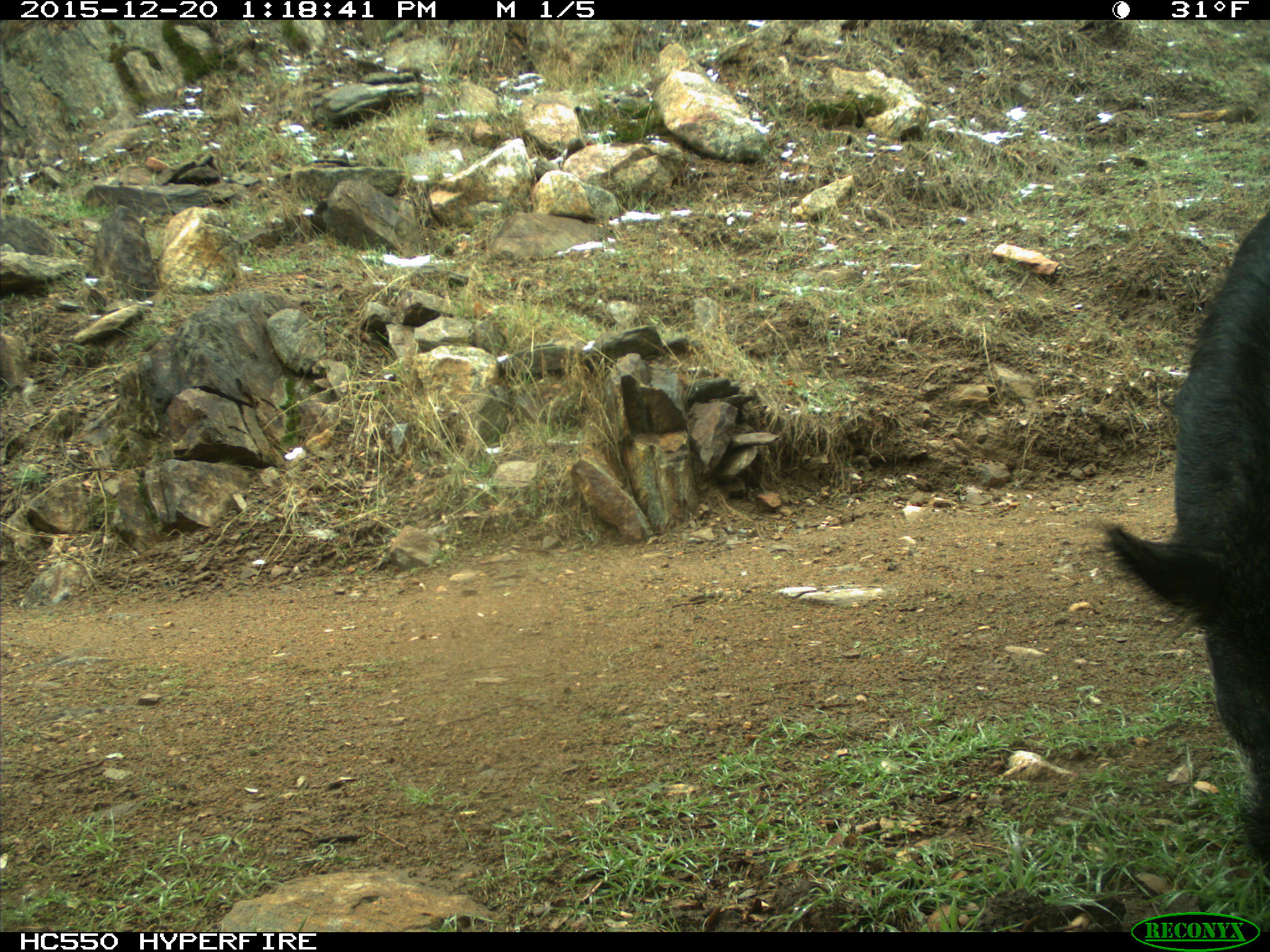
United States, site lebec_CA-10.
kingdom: Animalia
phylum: Chordata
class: Mammalia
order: Artiodactyla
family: Suidae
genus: Sus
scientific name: Sus scrofa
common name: wild boar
Sus scrofa (wild boar).